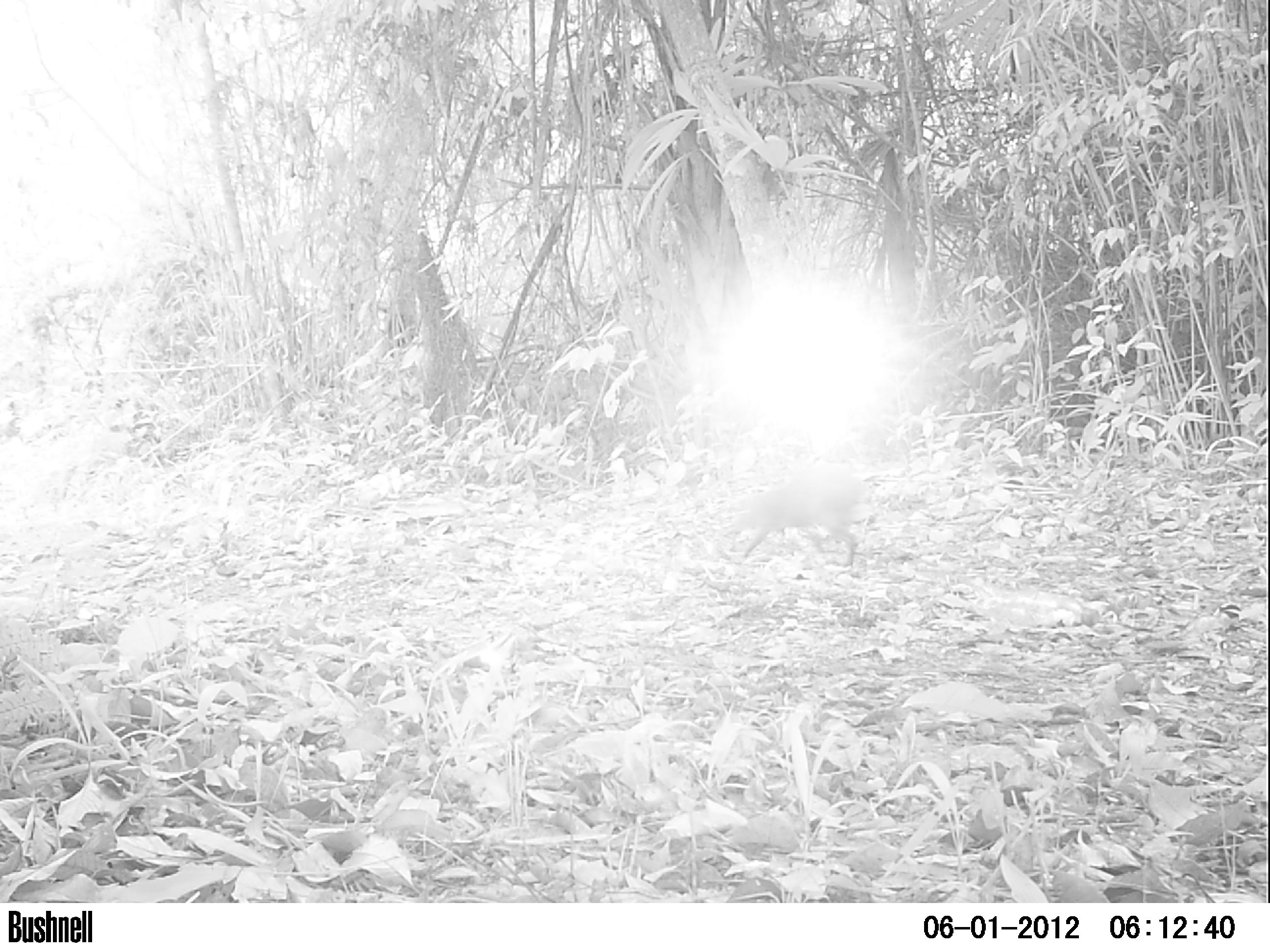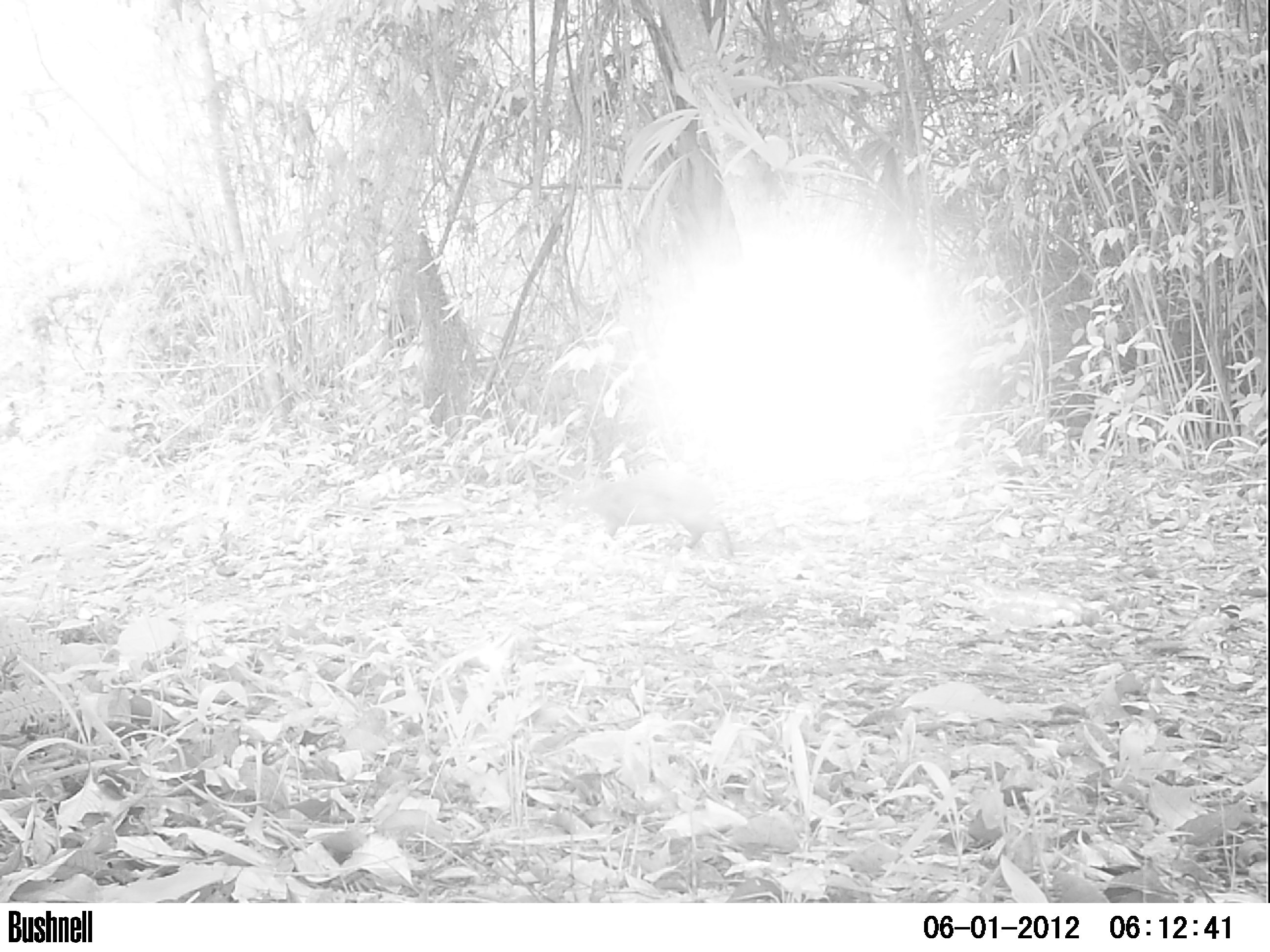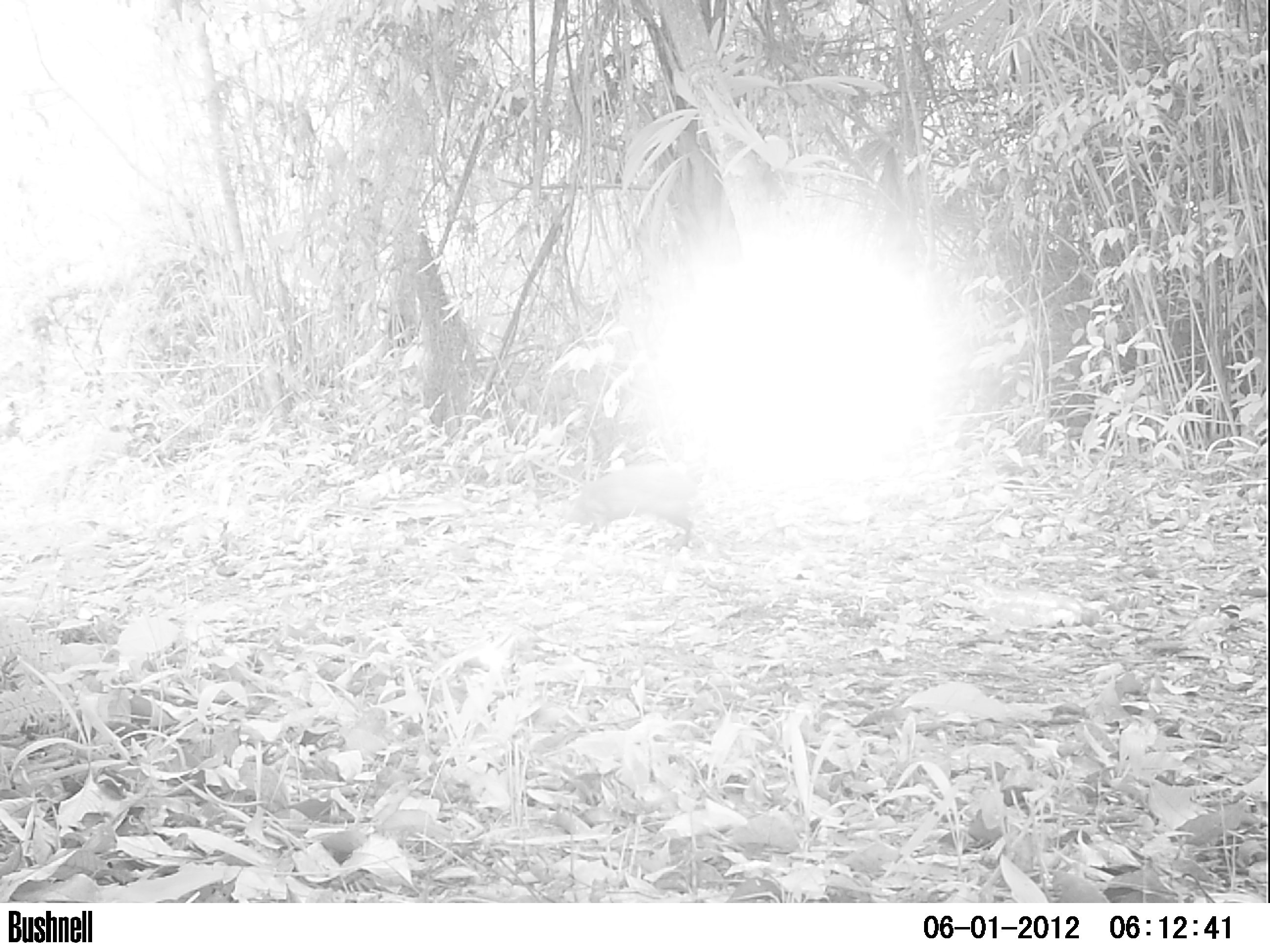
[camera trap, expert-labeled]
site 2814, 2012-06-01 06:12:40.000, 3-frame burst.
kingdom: Animalia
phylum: Chordata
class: Mammalia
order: Rodentia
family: Dasyproctidae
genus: Dasyprocta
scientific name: Dasyprocta punctata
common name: central american agouti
Dasyprocta punctata (central american agouti), count 1, age adult.